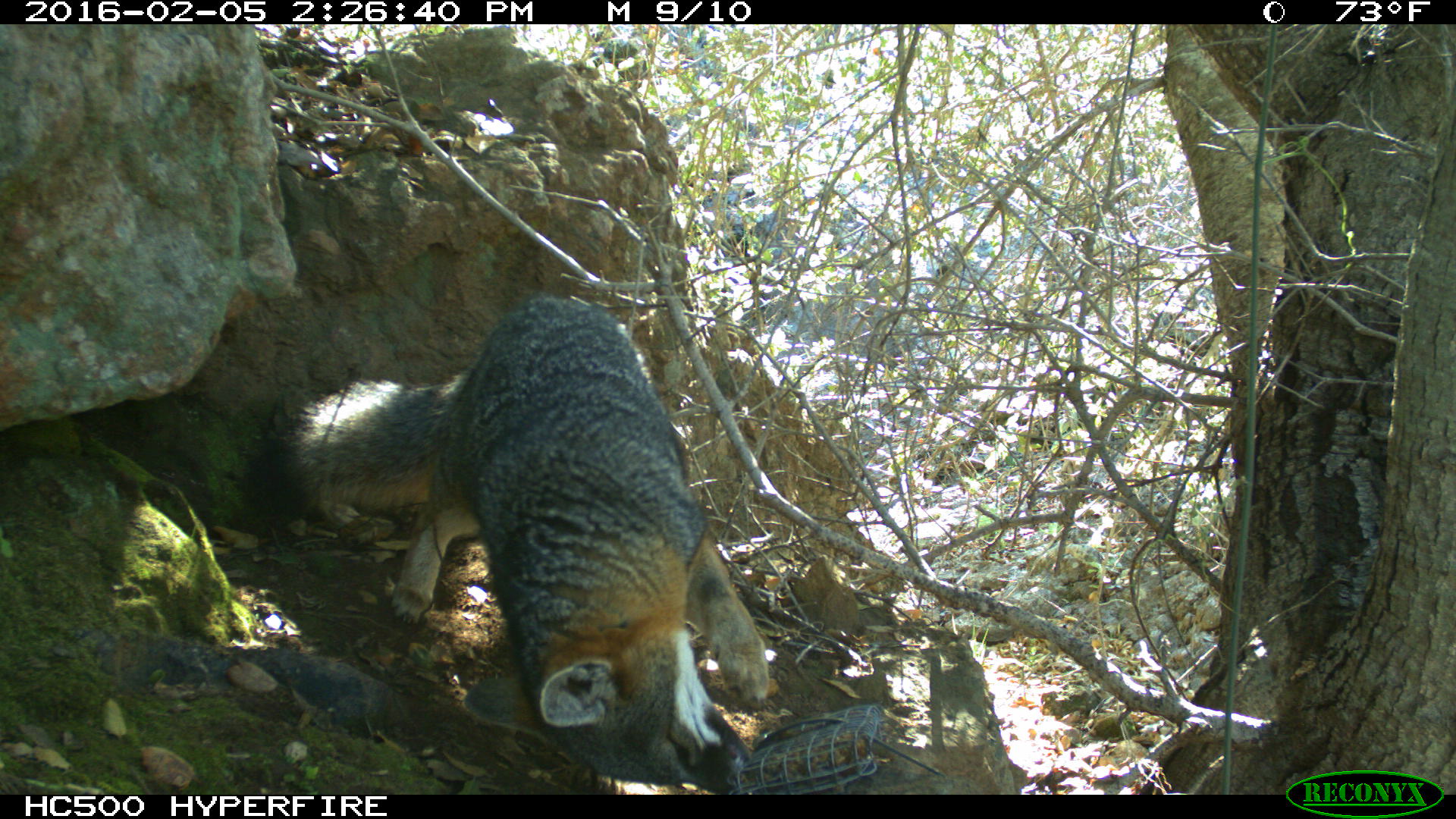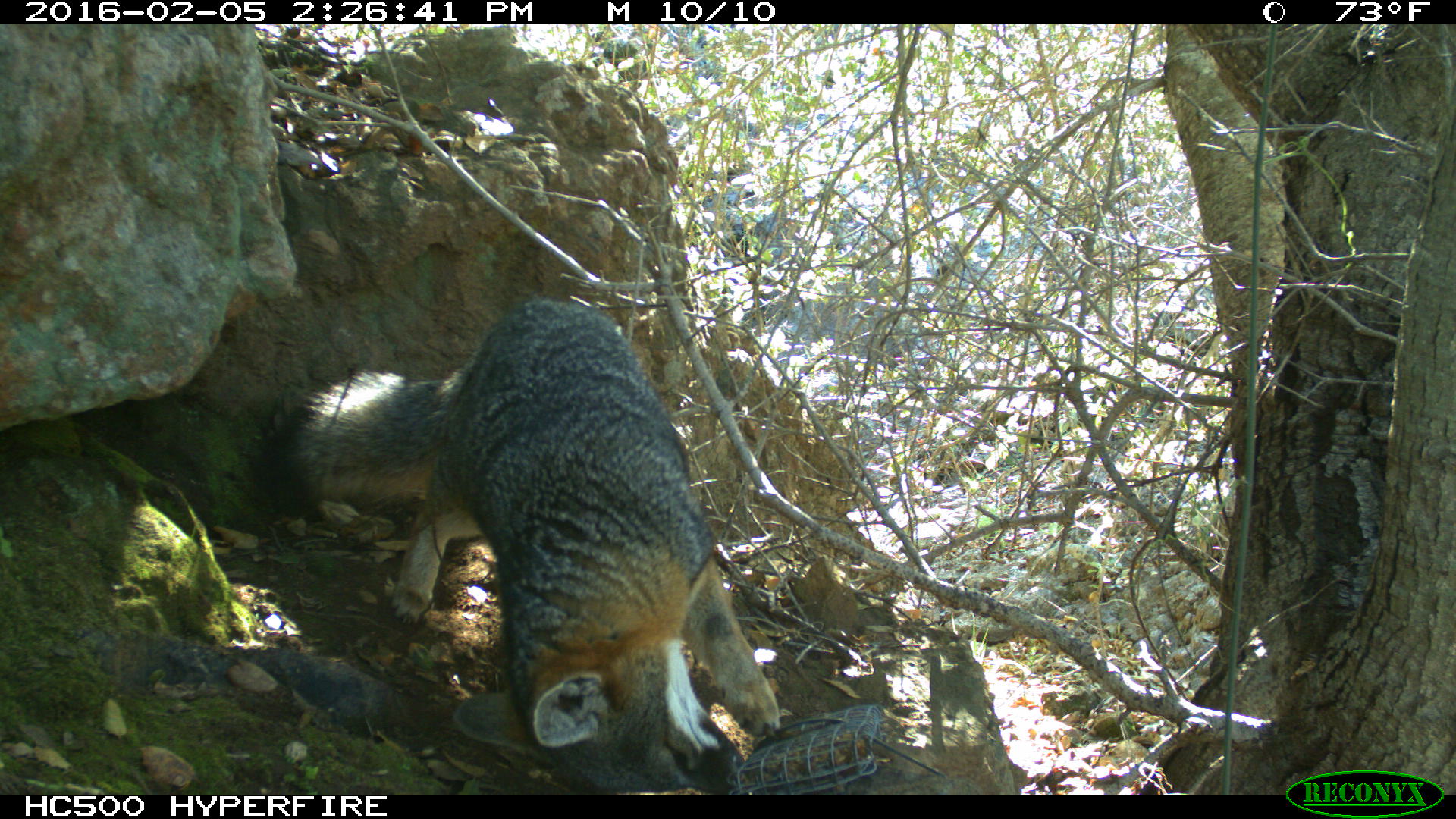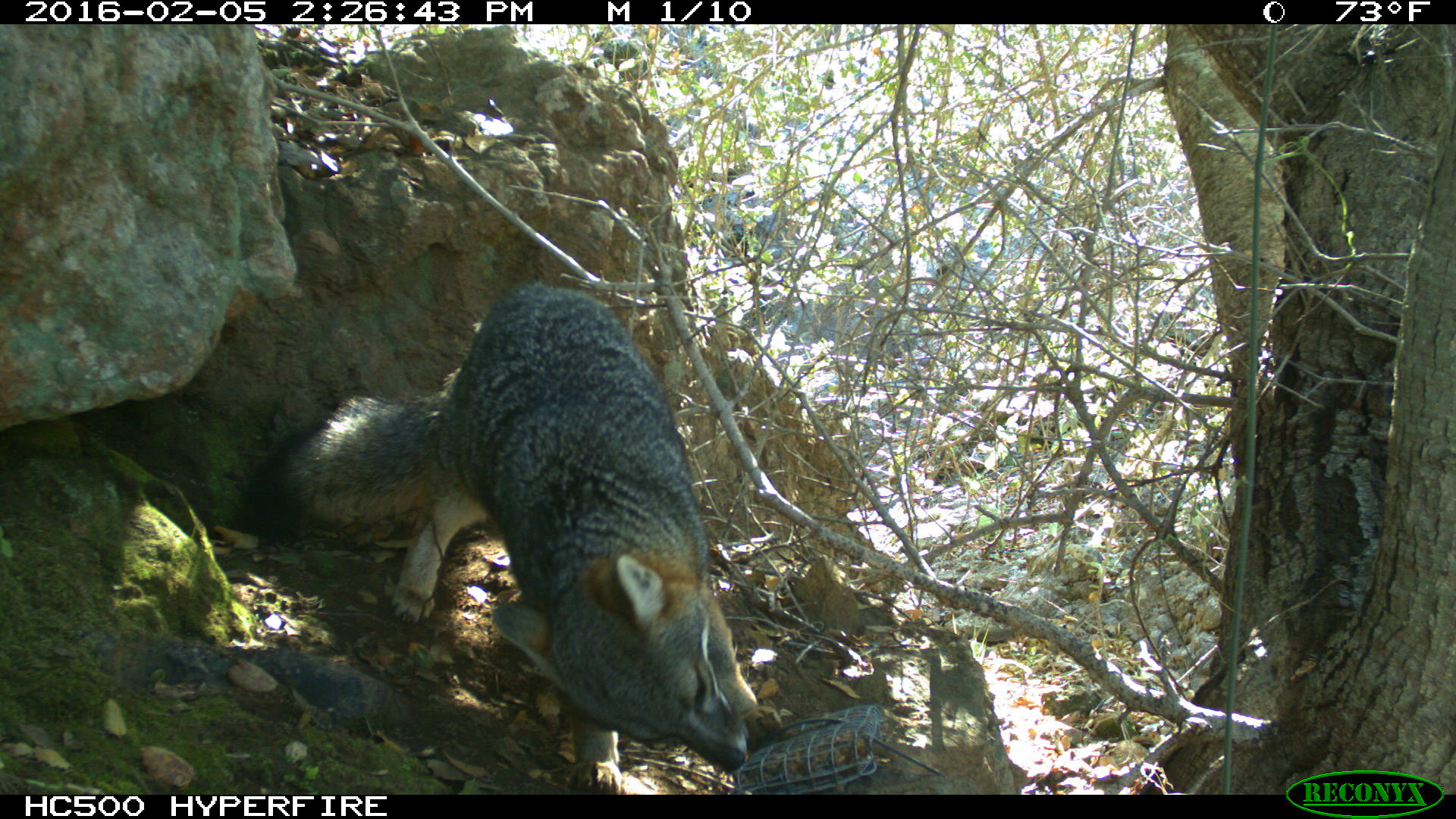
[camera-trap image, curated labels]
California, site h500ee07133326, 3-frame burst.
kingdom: Animalia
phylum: Chordata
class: Mammalia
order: Carnivora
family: Canidae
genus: Urocyon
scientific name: Urocyon littoralis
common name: island fox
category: fox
Fox (island fox) (Urocyon littoralis).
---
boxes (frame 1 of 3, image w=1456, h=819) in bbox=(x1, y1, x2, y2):
fox: bbox=(244, 291, 781, 792)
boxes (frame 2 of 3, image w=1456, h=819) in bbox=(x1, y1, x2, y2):
fox: bbox=(247, 298, 780, 795)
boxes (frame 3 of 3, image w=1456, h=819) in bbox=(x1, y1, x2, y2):
fox: bbox=(230, 284, 765, 792)